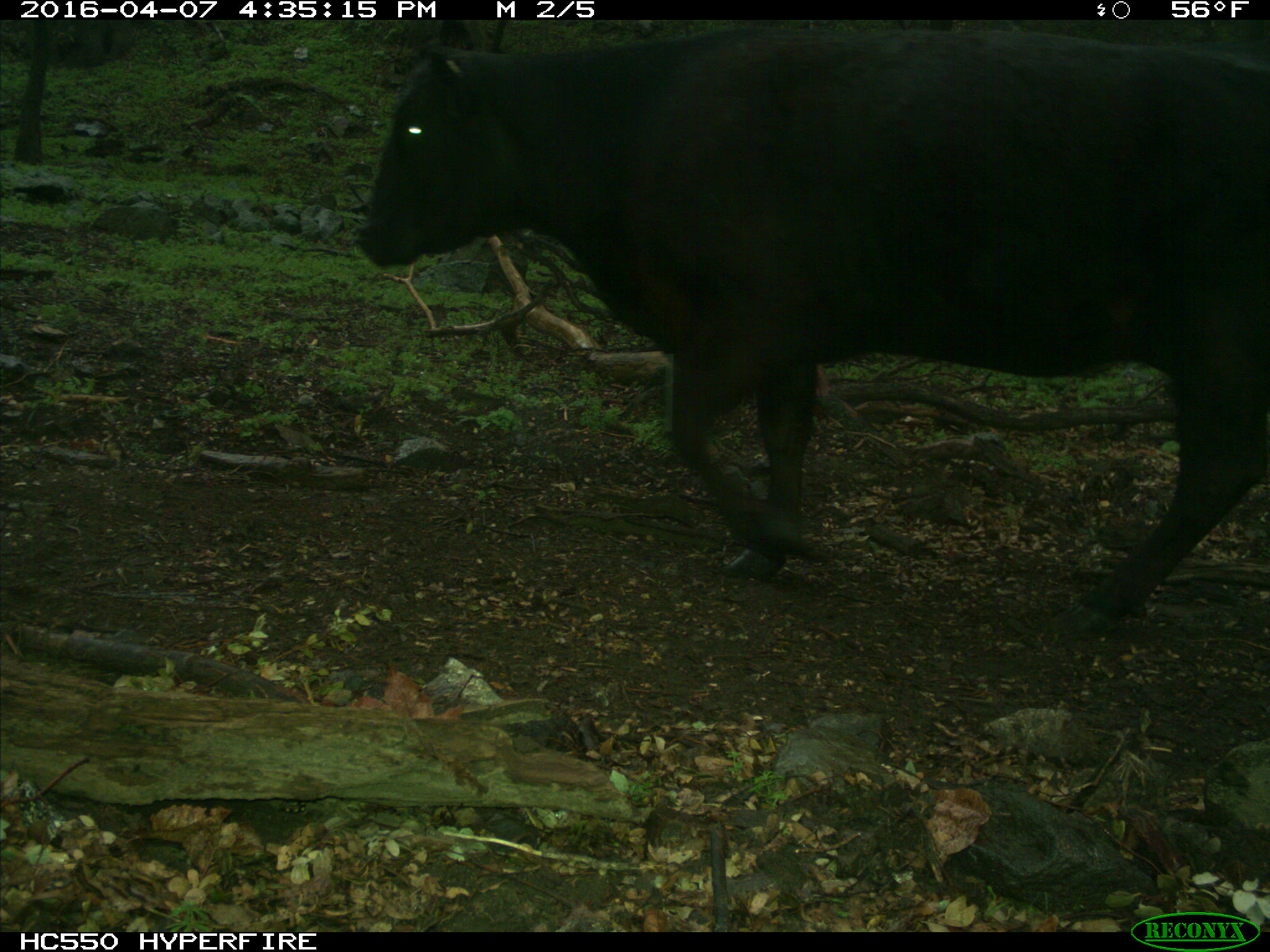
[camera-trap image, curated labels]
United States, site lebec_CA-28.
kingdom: Animalia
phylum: Chordata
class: Mammalia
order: Artiodactyla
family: Bovidae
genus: Bos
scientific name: Bos taurus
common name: domestic cow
Bos taurus (domestic cow).